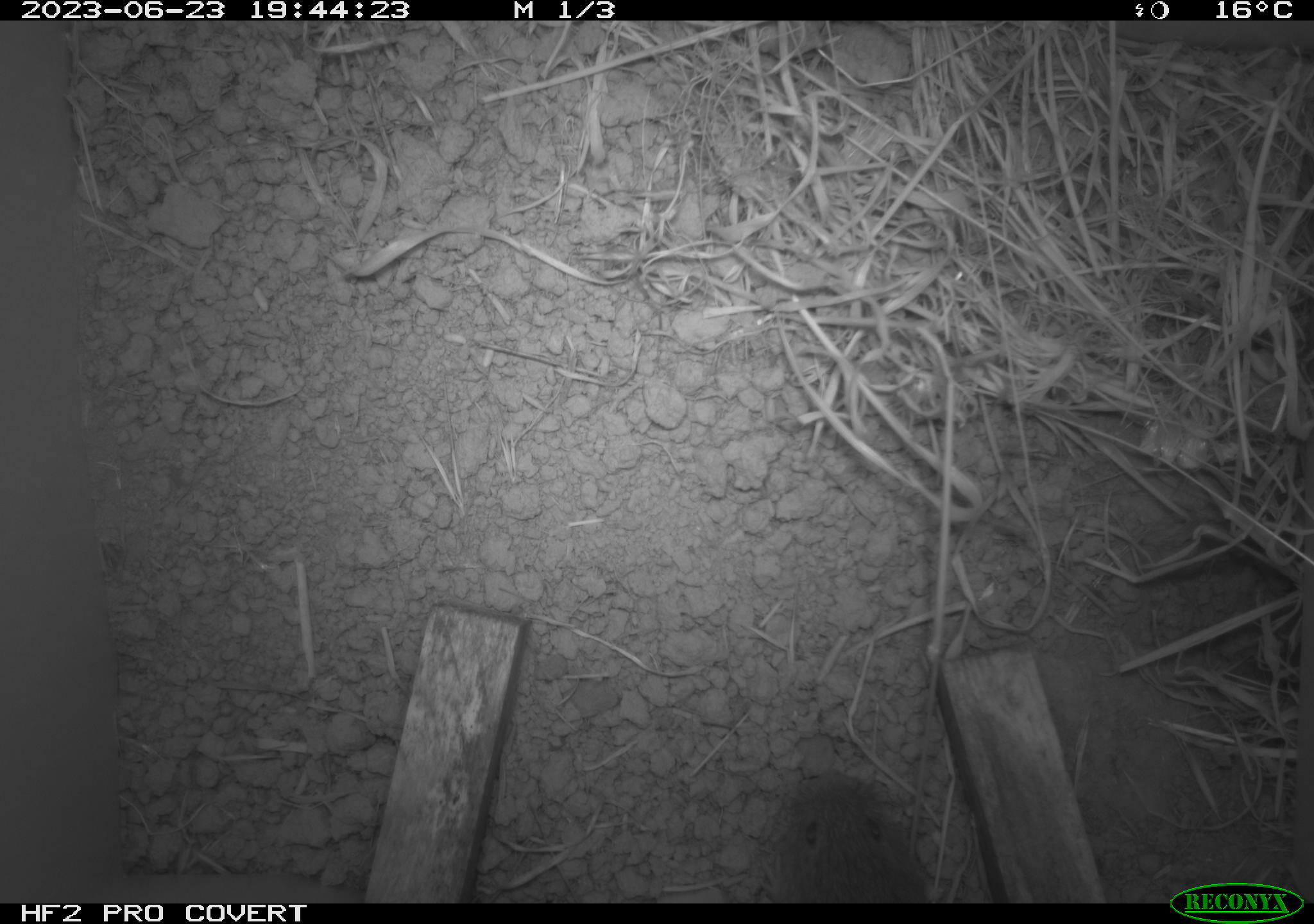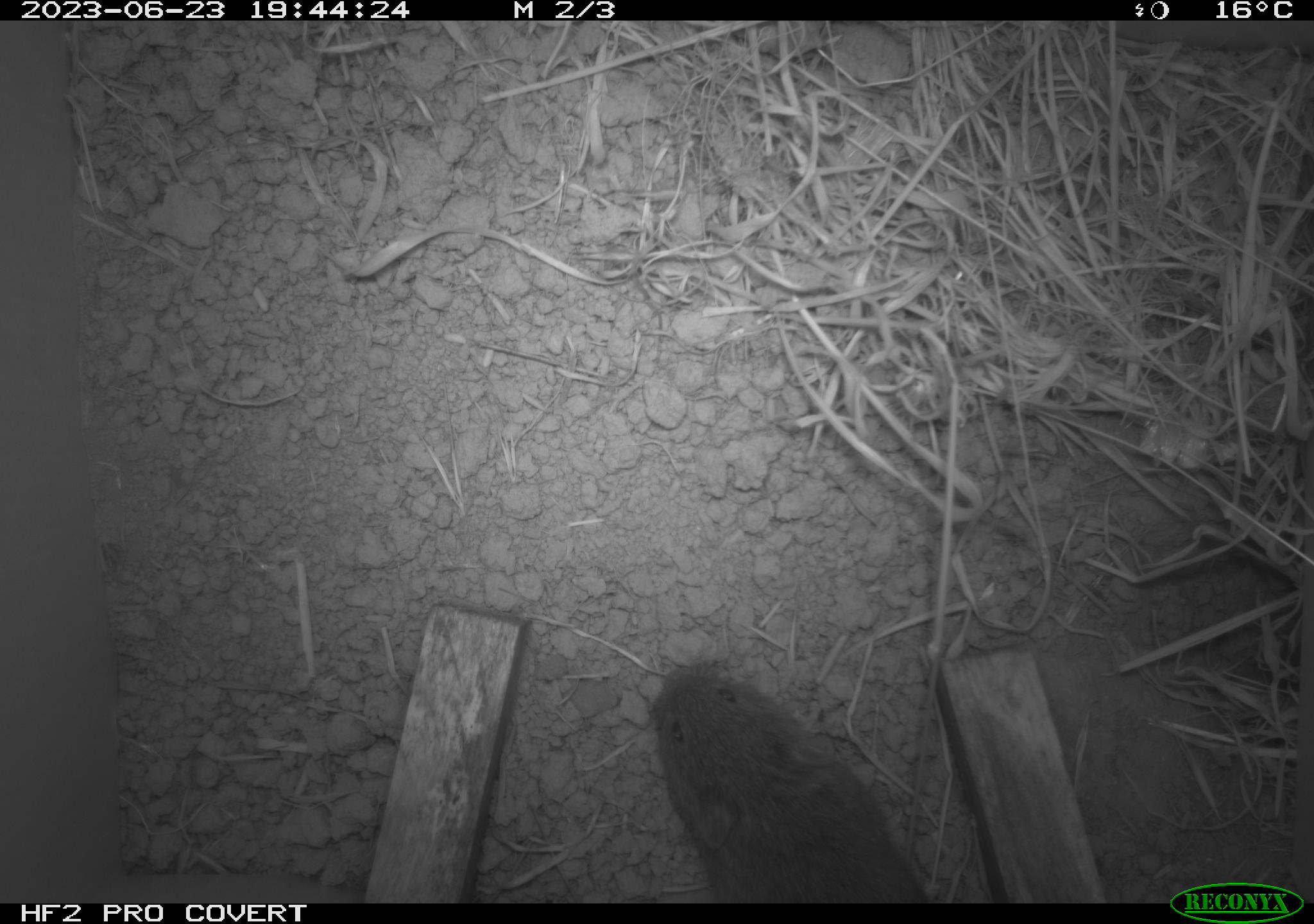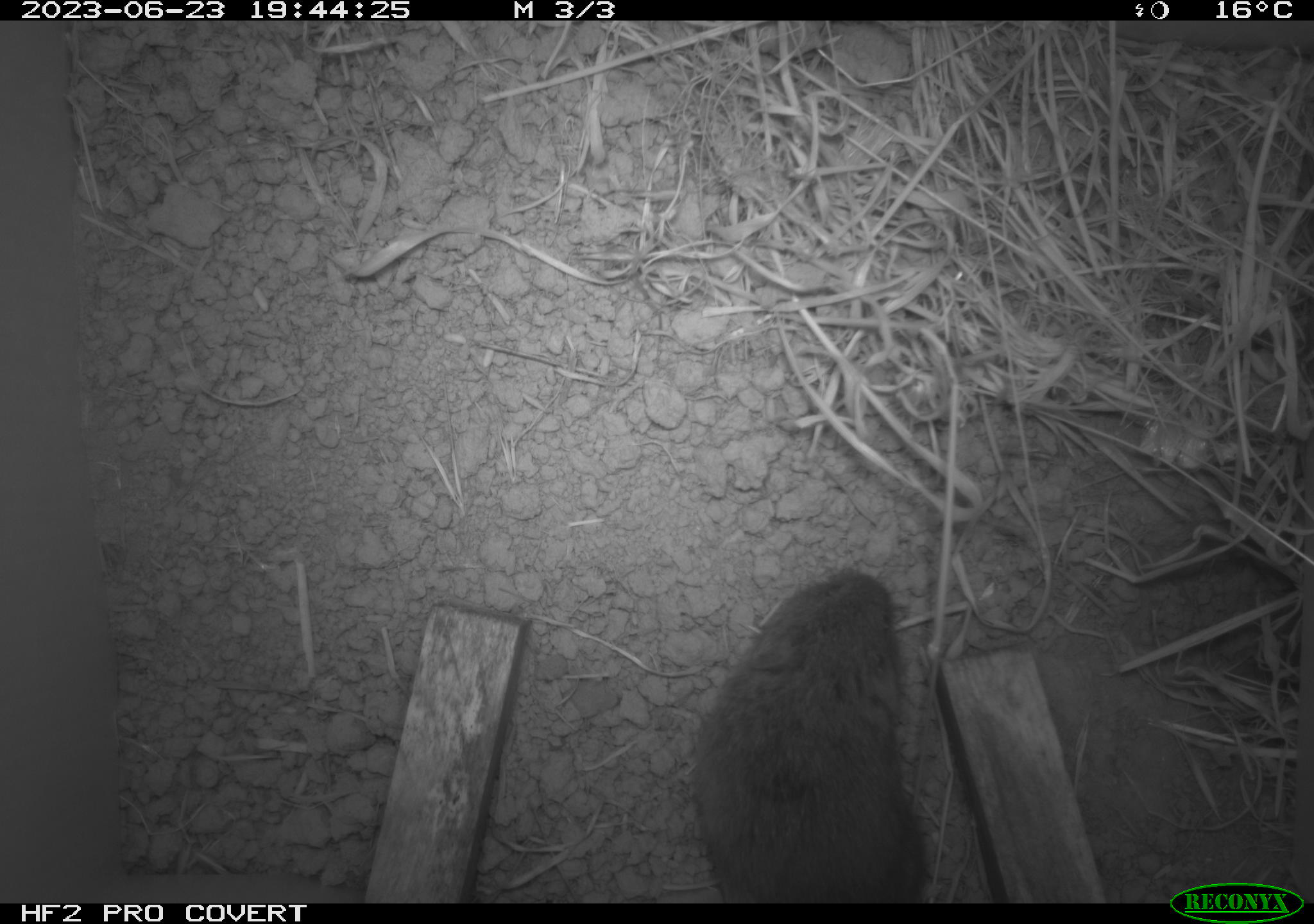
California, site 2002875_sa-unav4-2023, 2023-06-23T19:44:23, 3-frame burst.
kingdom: Animalia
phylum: Chordata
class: Mammalia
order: Rodentia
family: Cricetidae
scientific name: Arvicolinae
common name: voles, lemmings, and muskrats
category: arvicolinae subfamily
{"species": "arvicolinae subfamily (voles, lemmings, and muskrats) (Arvicolinae)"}